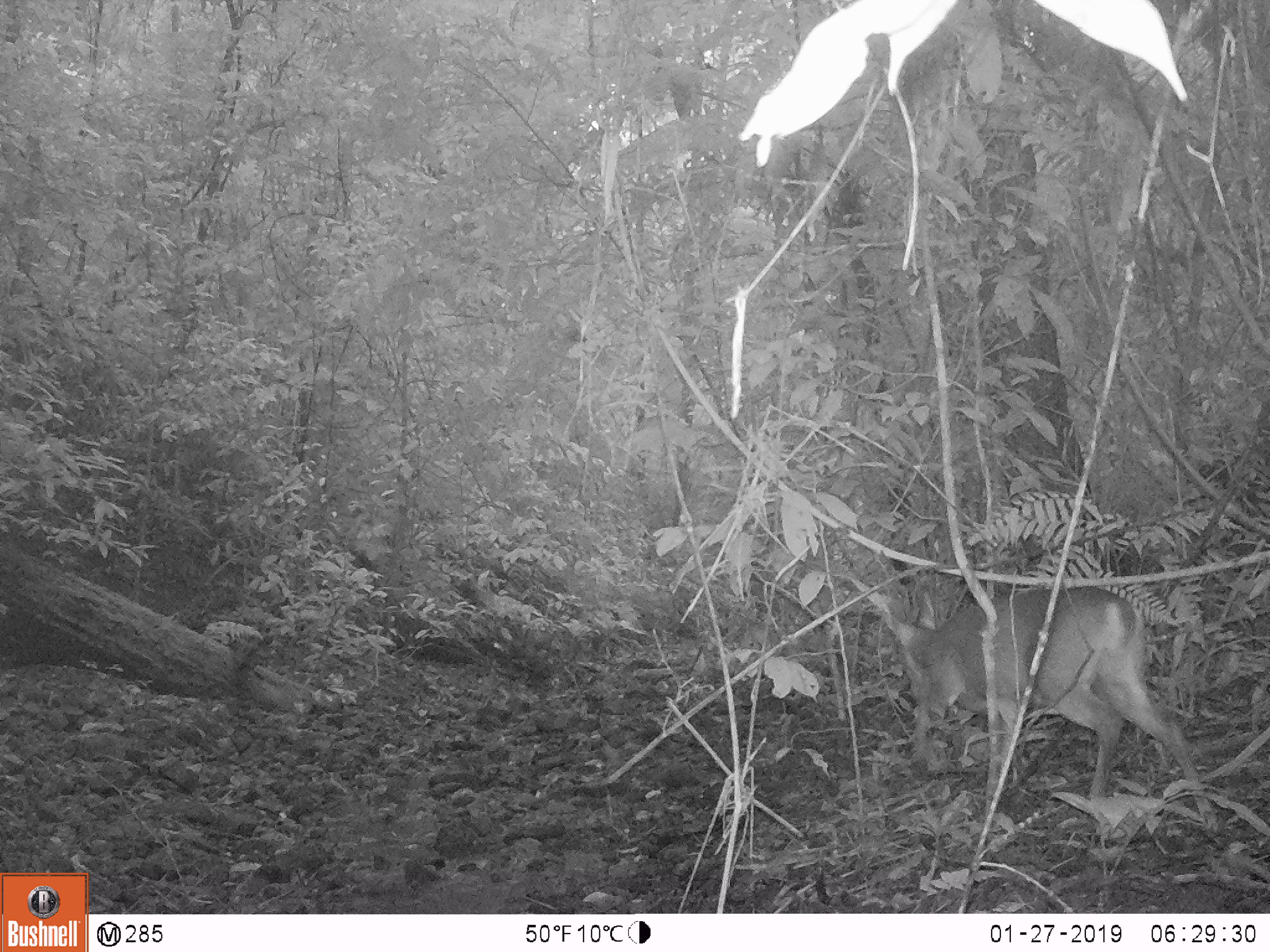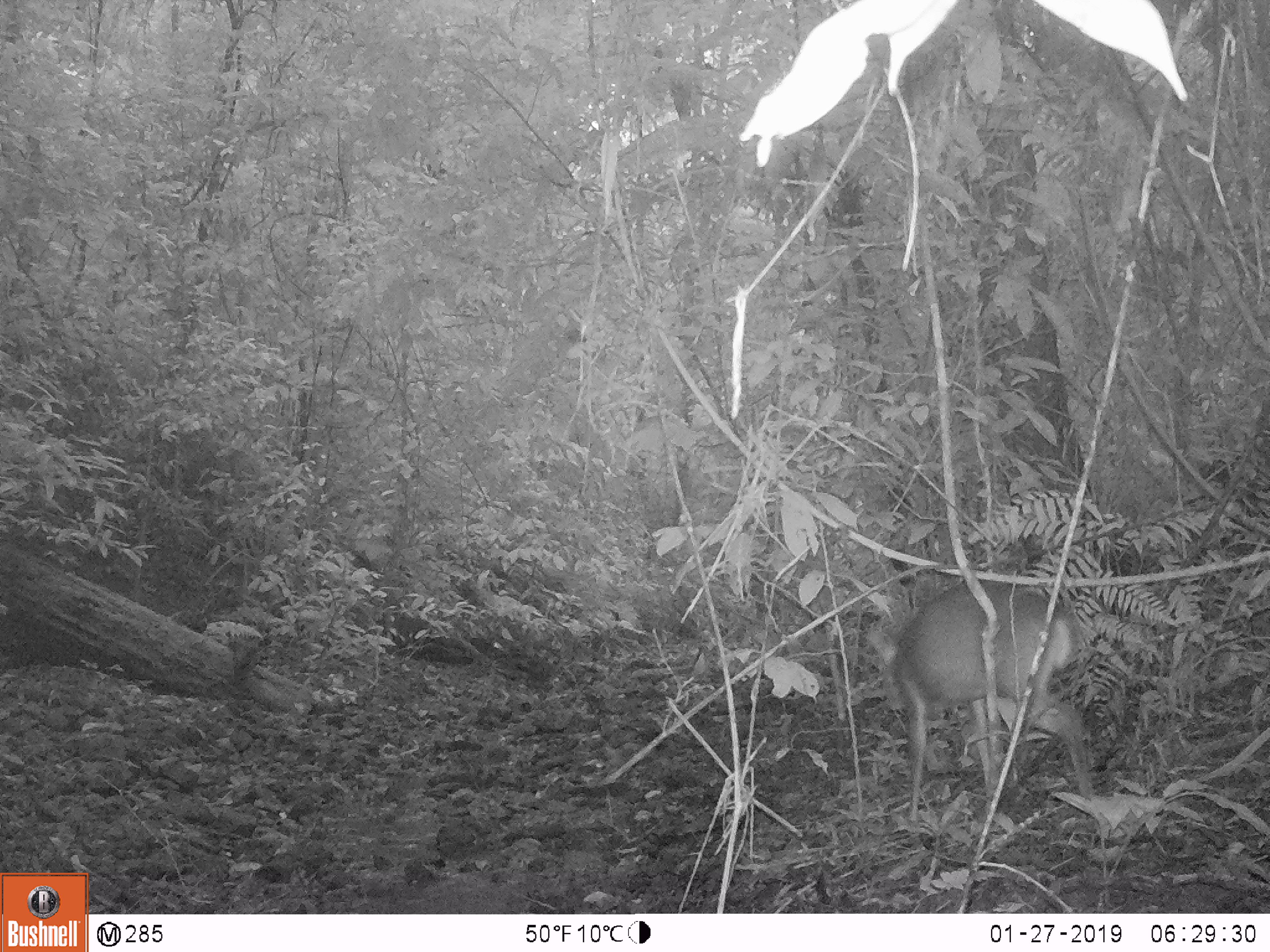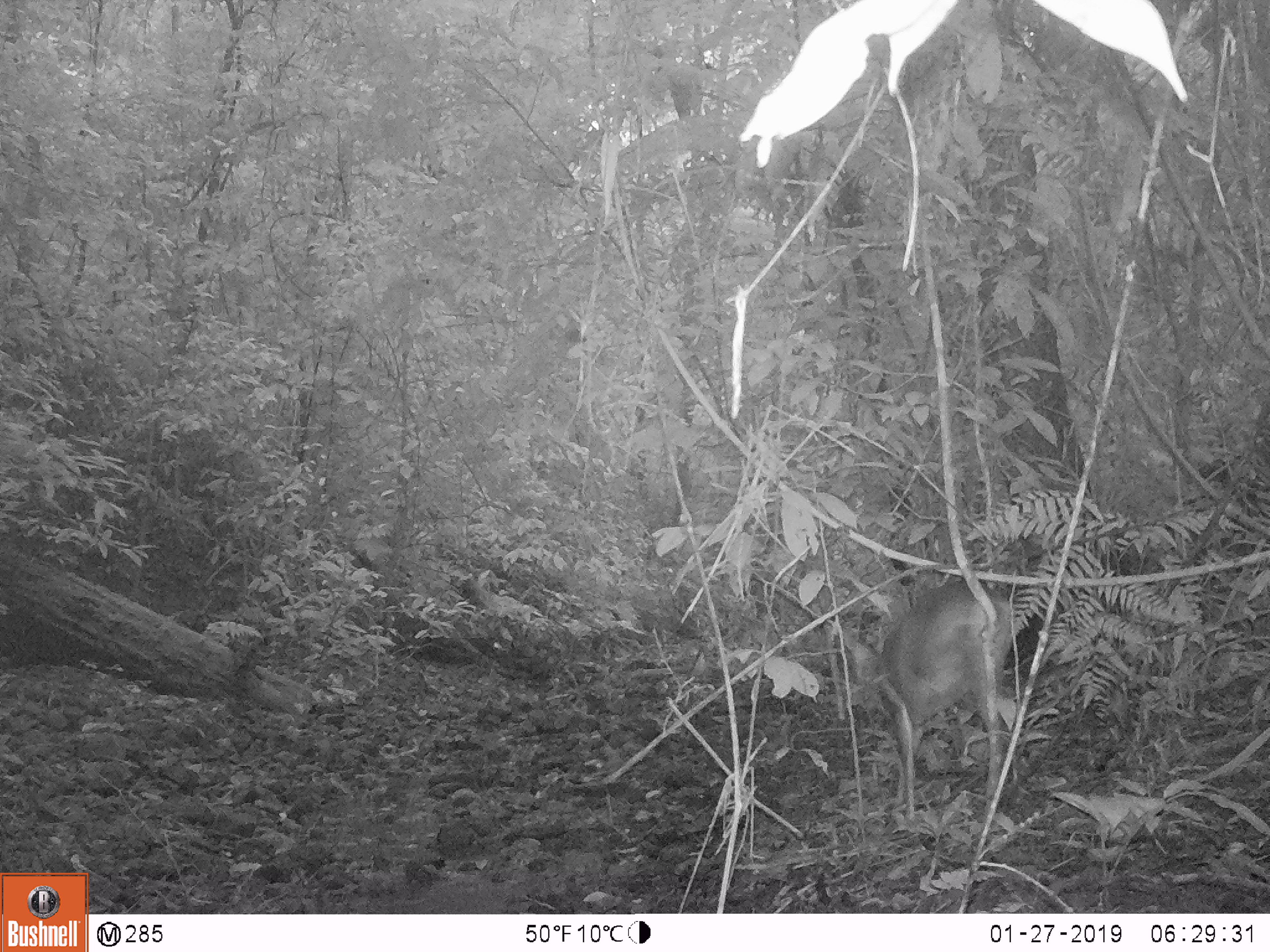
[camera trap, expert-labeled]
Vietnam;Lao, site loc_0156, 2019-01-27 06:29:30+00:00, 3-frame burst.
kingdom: Animalia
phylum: Chordata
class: Mammalia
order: Artiodactyla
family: Cervidae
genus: Muntiacus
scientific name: Muntiacus vuquangensis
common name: large-antlered muntjac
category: large antlered muntjac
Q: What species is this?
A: Large antlered muntjac (large-antlered muntjac) (Muntiacus vuquangensis).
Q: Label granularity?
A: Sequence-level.